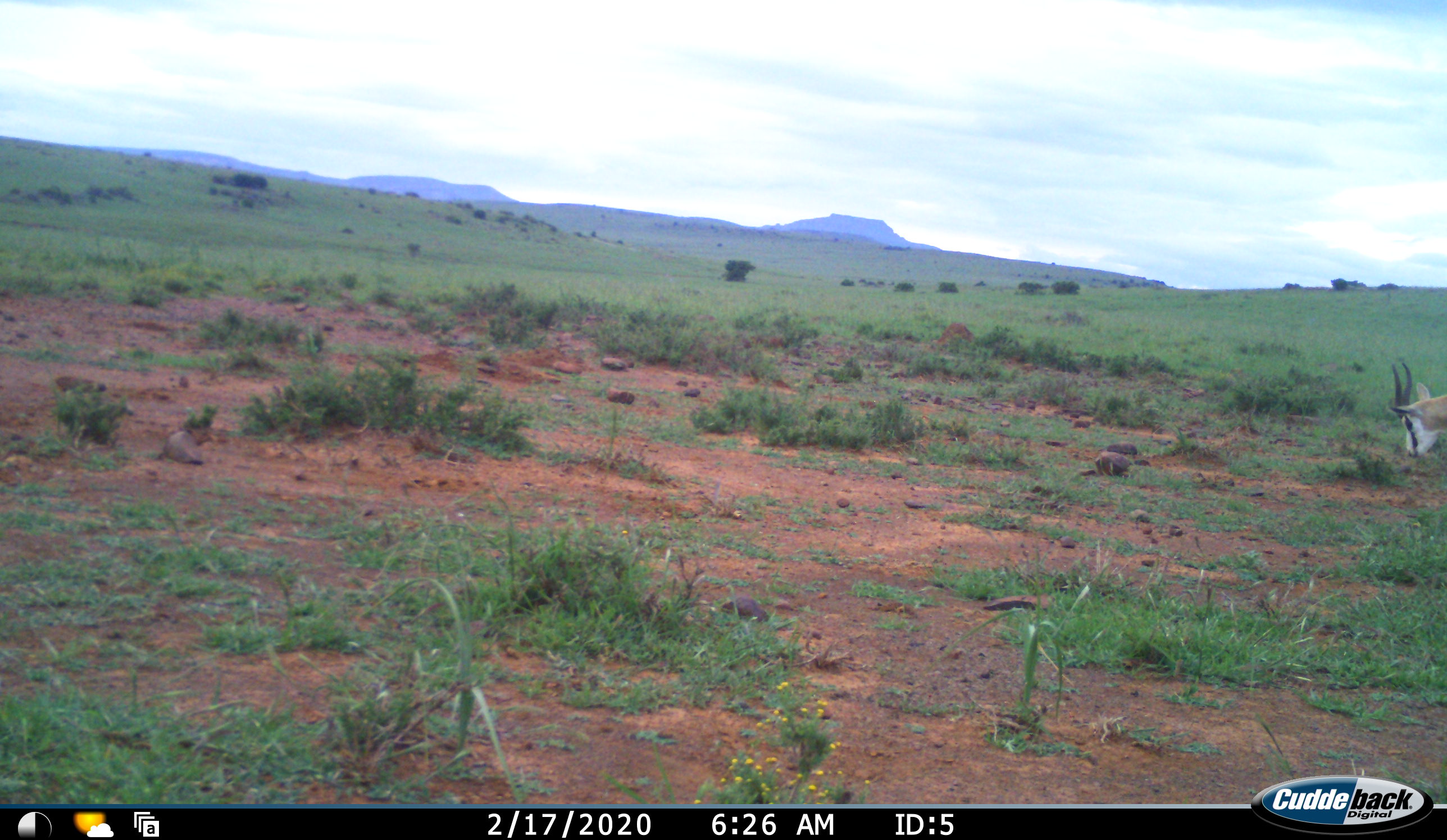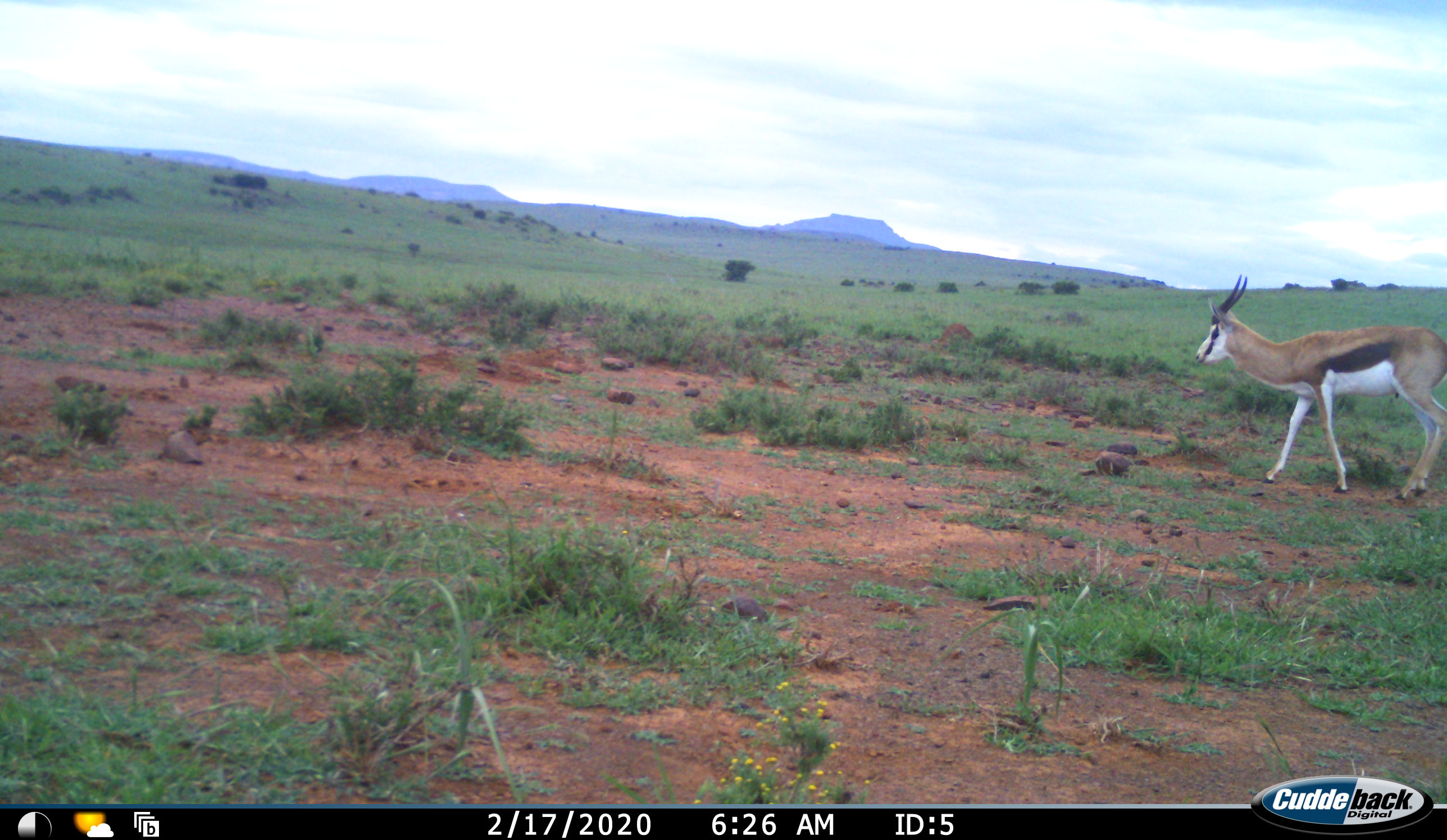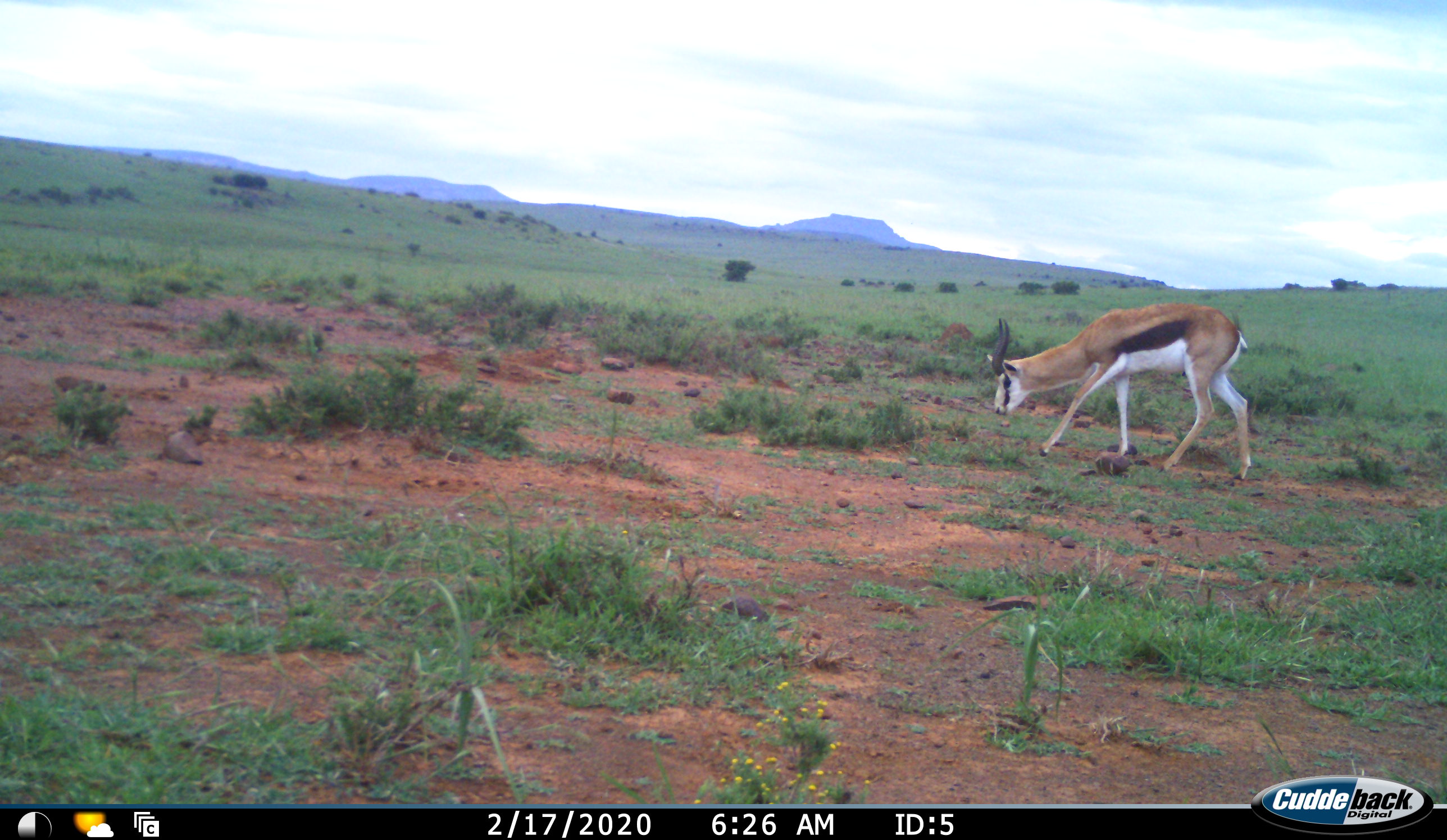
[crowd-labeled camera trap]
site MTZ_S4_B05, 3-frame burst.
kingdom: Animalia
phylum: Chordata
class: Mammalia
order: Artiodactyla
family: Bovidae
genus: Antidorcas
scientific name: Antidorcas marsupialis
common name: springbok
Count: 1.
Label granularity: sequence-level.